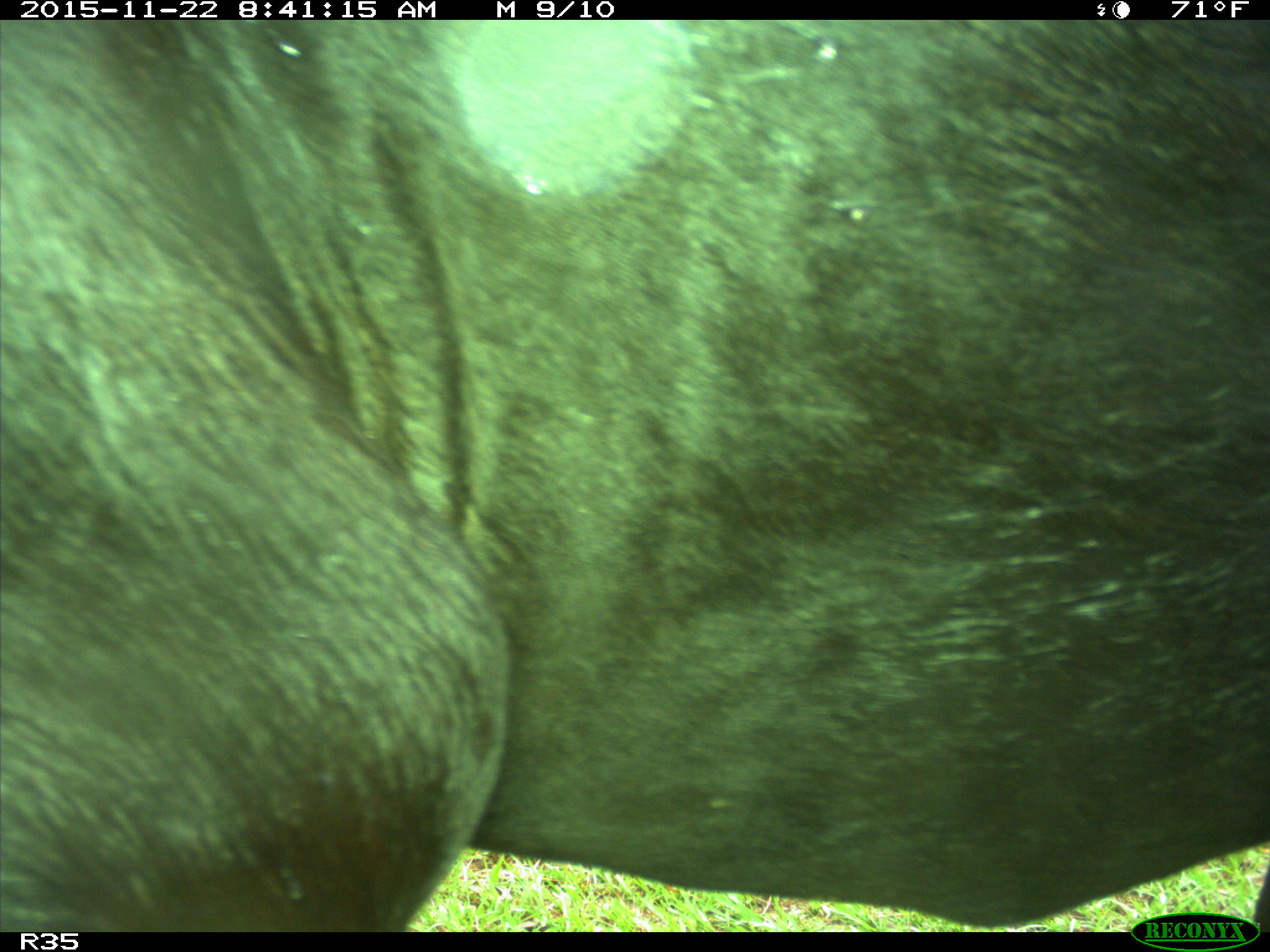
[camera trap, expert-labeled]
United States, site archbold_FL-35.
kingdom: Animalia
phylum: Chordata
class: Mammalia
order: Artiodactyla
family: Bovidae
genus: Bos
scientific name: Bos taurus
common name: domestic cow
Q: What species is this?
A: Bos taurus (domestic cow).